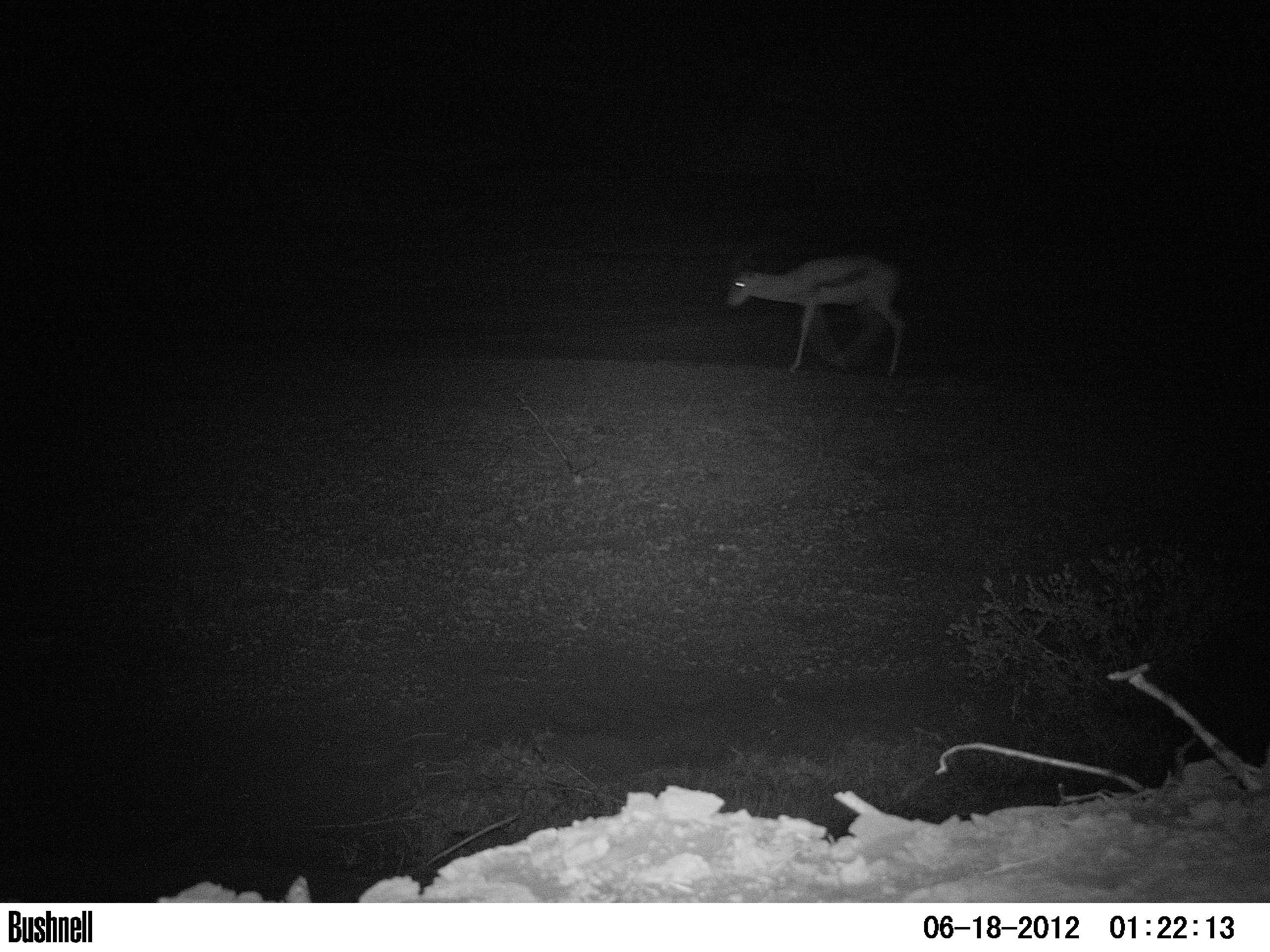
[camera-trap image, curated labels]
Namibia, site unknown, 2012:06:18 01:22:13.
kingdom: Animalia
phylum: Chordata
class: Mammalia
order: Artiodactyla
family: Bovidae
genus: Antidorcas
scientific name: Antidorcas marsupialis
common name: springbok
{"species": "Antidorcas marsupialis (springbok)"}